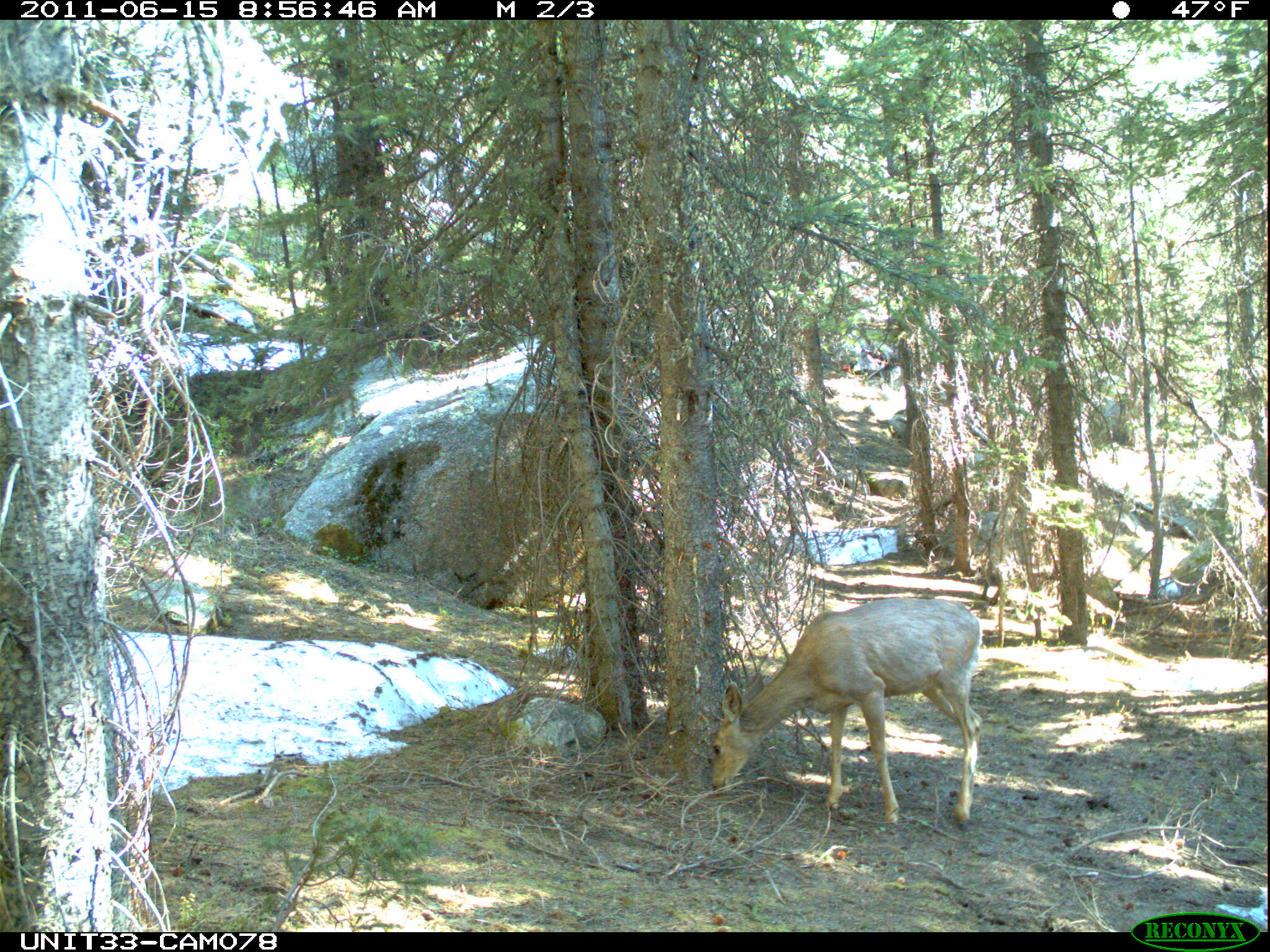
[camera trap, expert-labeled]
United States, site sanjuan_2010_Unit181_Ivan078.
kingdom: Animalia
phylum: Chordata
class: Mammalia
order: Artiodactyla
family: Cervidae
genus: Odocoileus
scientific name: Odocoileus hemionus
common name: mule deer